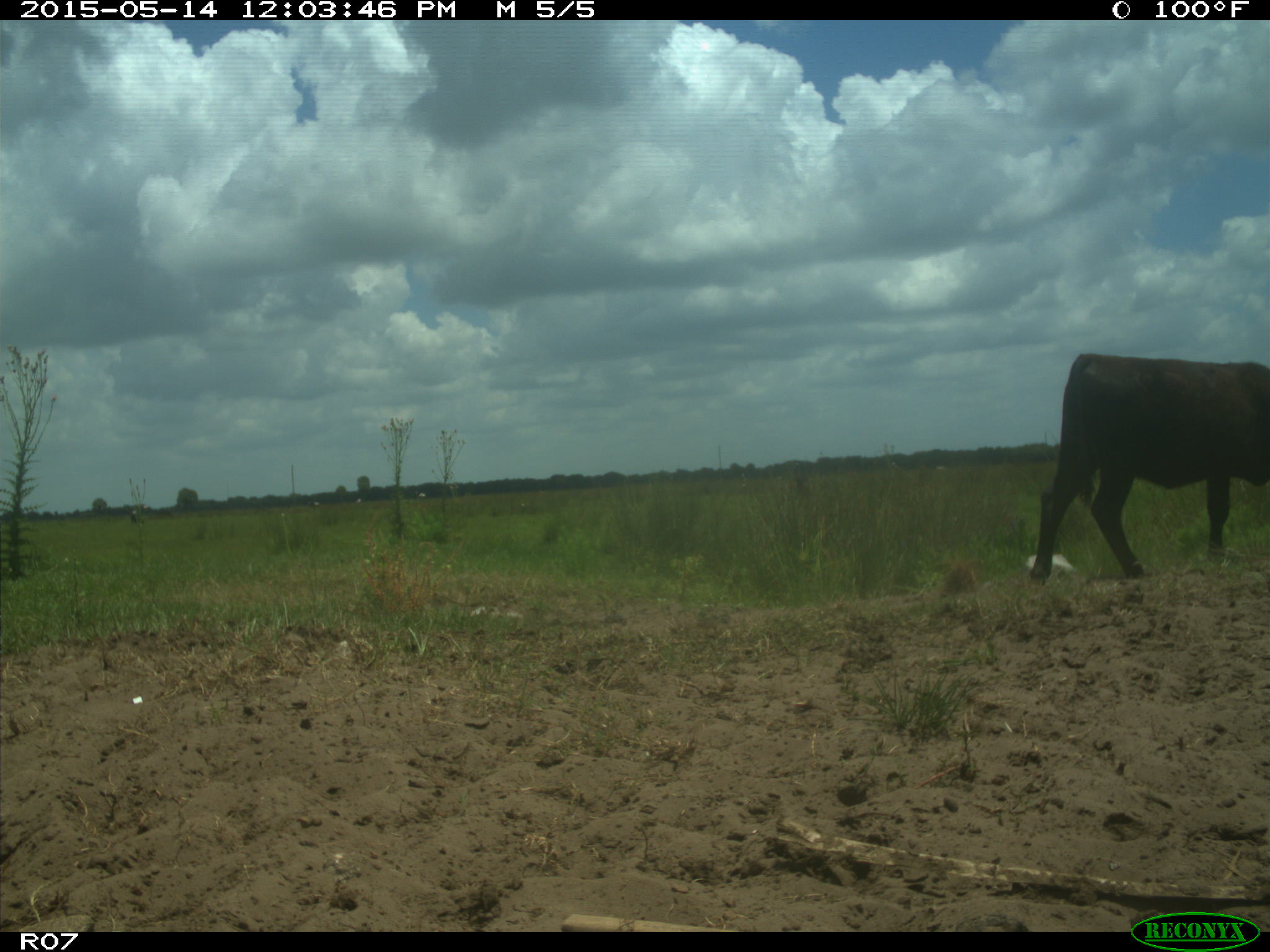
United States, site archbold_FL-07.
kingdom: Animalia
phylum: Chordata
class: Mammalia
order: Artiodactyla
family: Bovidae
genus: Bos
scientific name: Bos taurus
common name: domestic cow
Bos taurus (domestic cow).